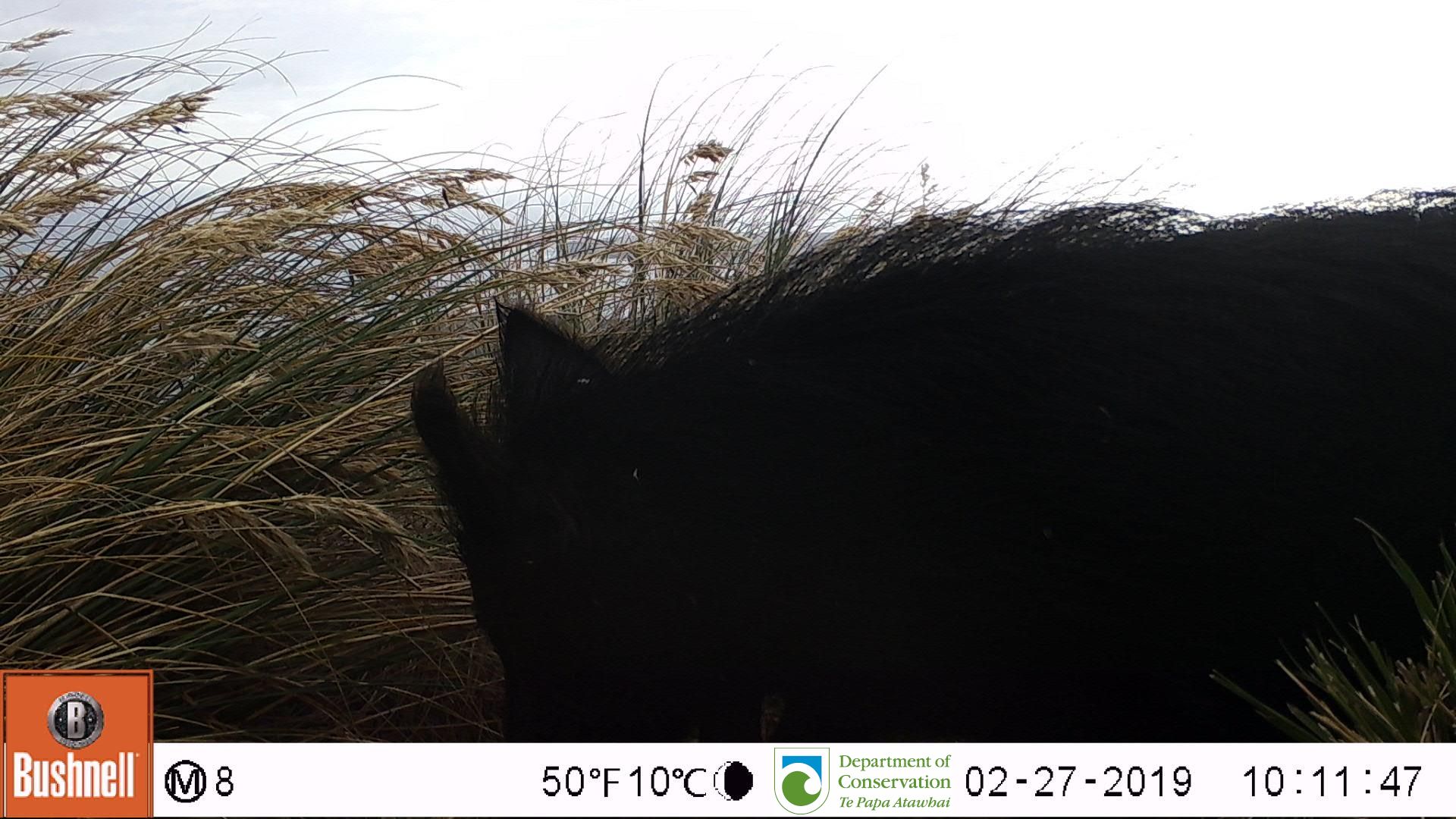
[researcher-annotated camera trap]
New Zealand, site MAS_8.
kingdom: Animalia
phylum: Chordata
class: Mammalia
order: Artiodactyla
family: Suidae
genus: Sus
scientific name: Sus scrofa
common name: pig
Pig (Sus scrofa).